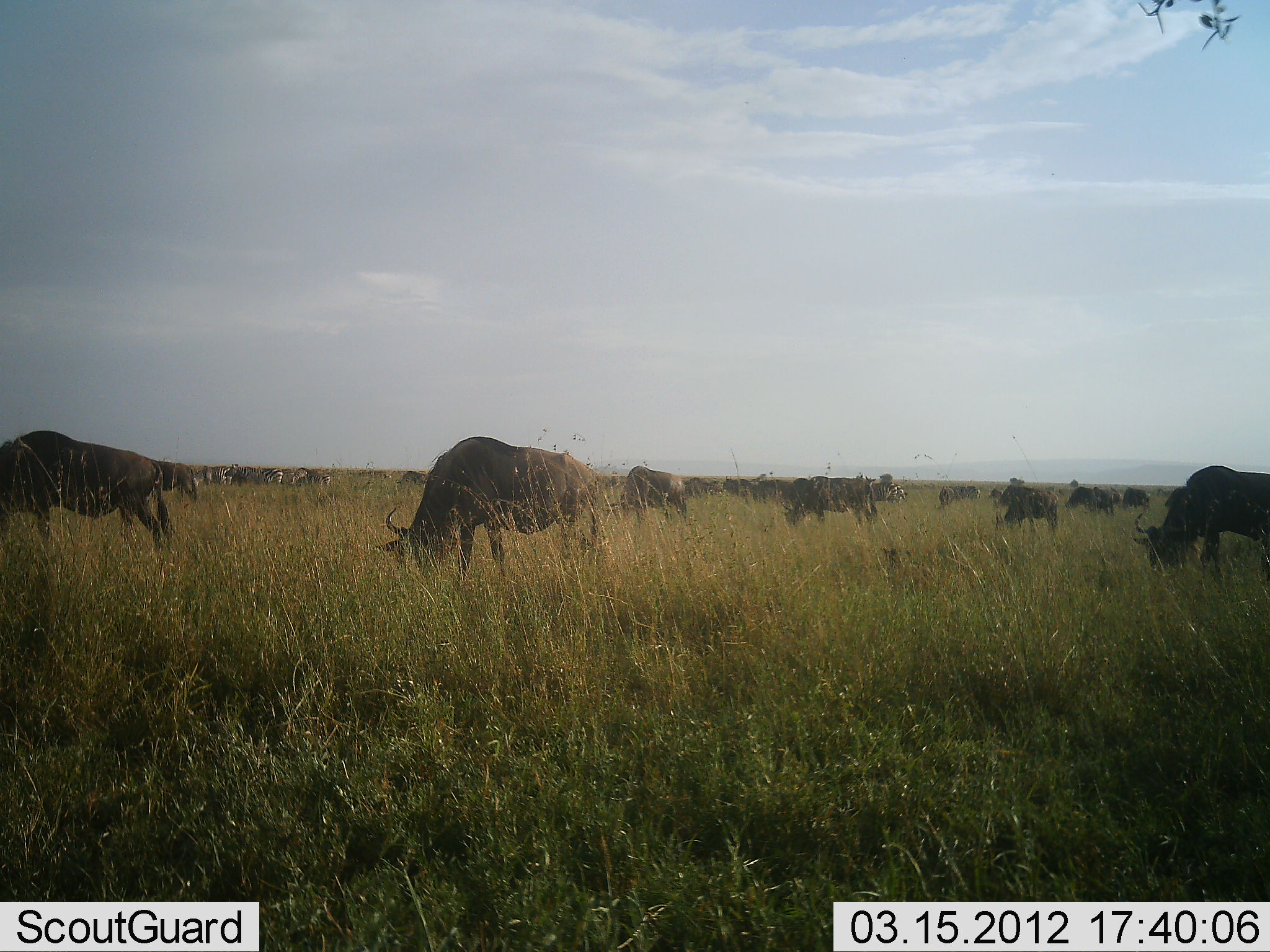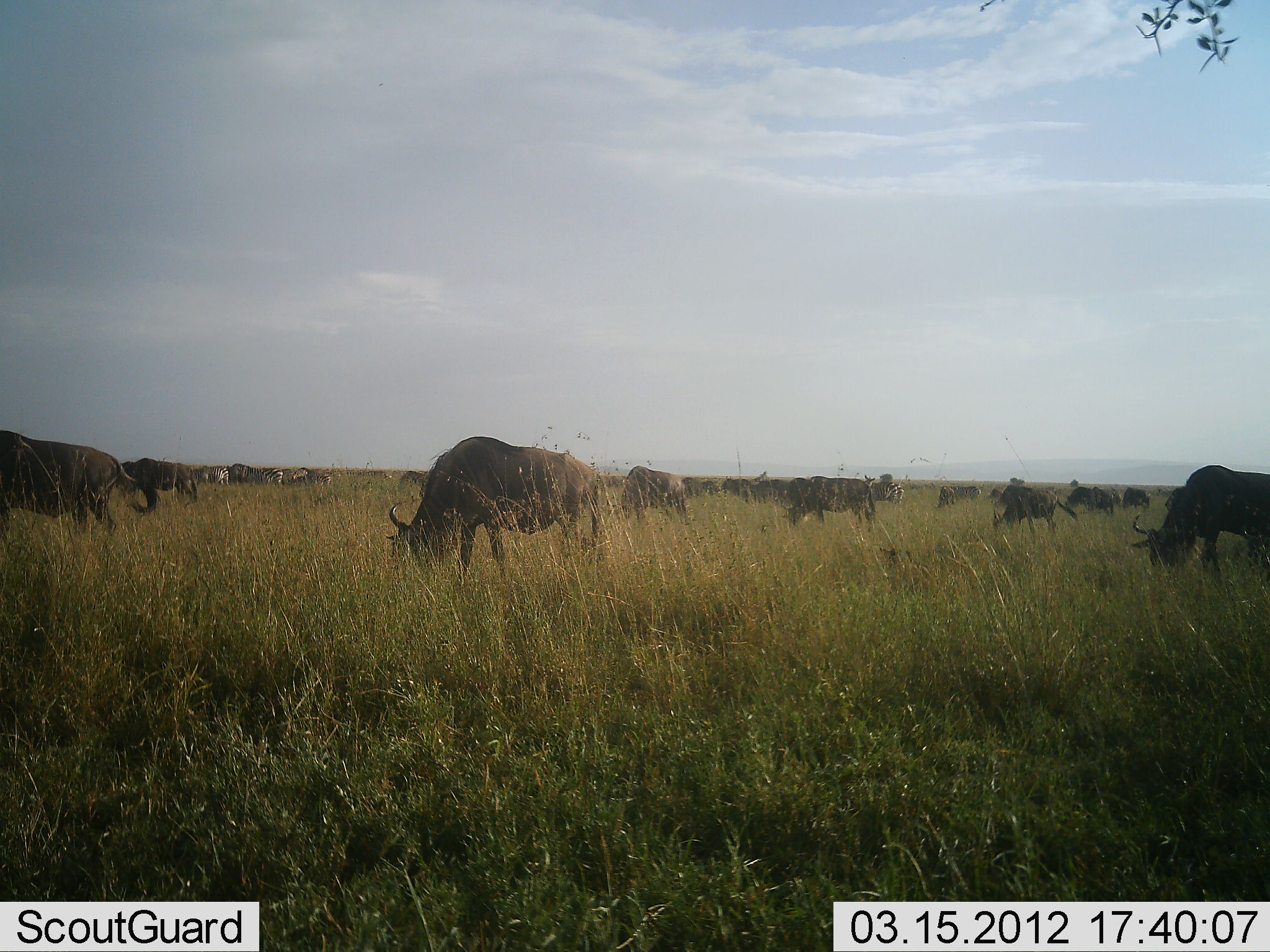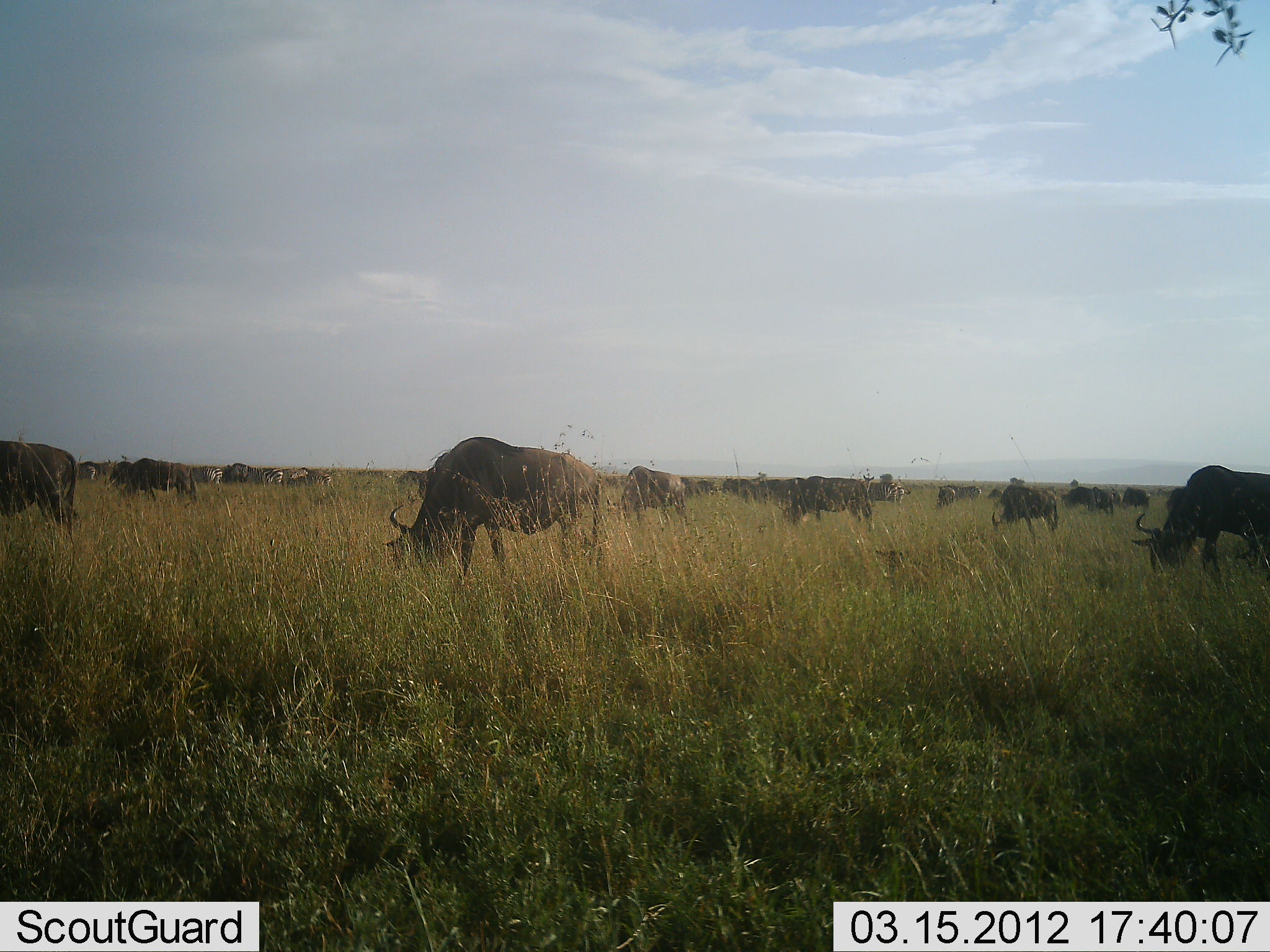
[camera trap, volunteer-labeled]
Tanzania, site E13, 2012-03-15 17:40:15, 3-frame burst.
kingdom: Animalia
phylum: Chordata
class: Mammalia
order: Artiodactyla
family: Bovidae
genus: Connochaetes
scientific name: Connochaetes taurinus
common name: blue wildebeest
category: wildebeest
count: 11-50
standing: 29%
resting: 0%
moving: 38%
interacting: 0%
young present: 0%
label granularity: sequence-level